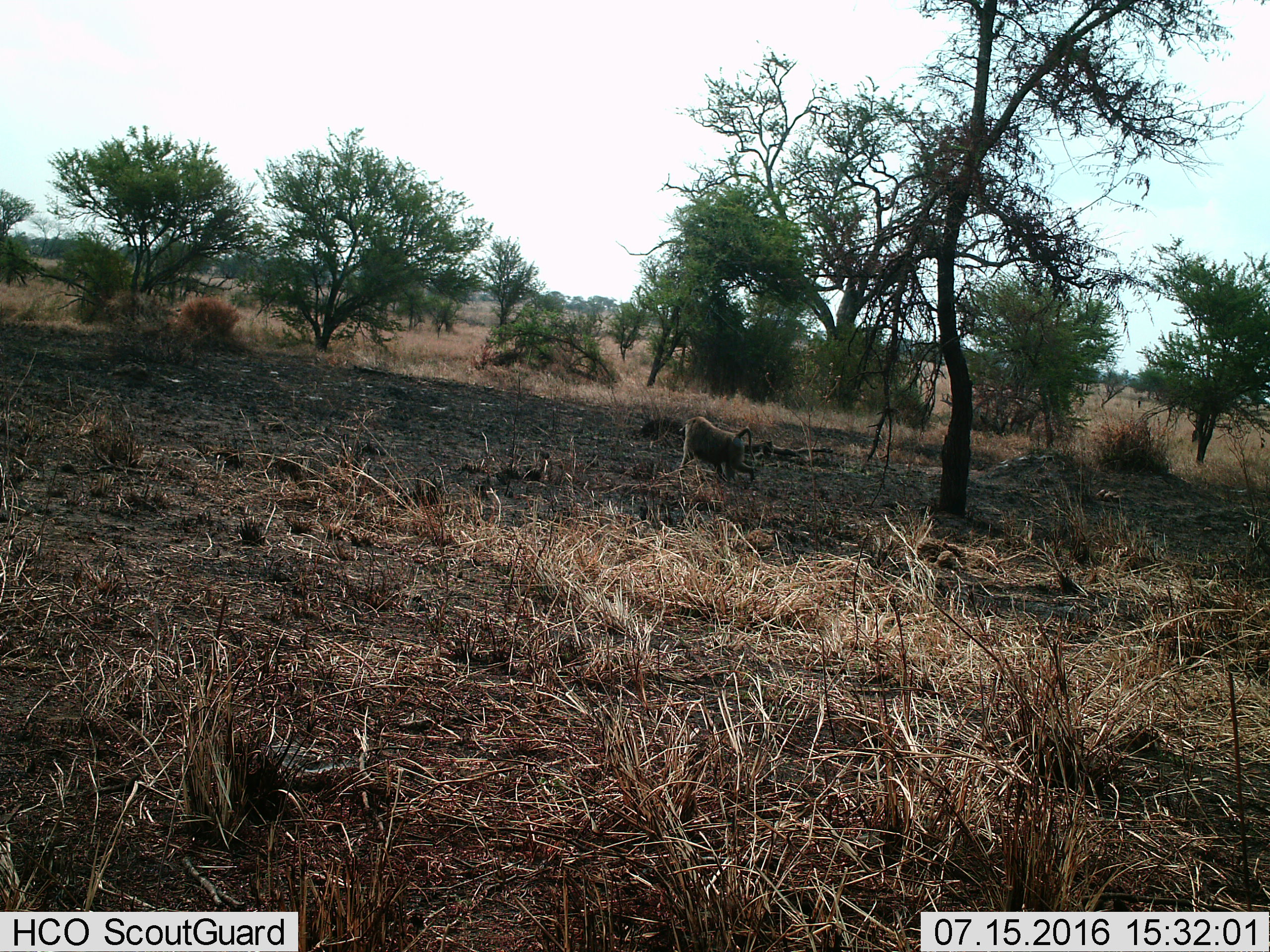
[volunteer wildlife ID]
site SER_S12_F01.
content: unidentified animal